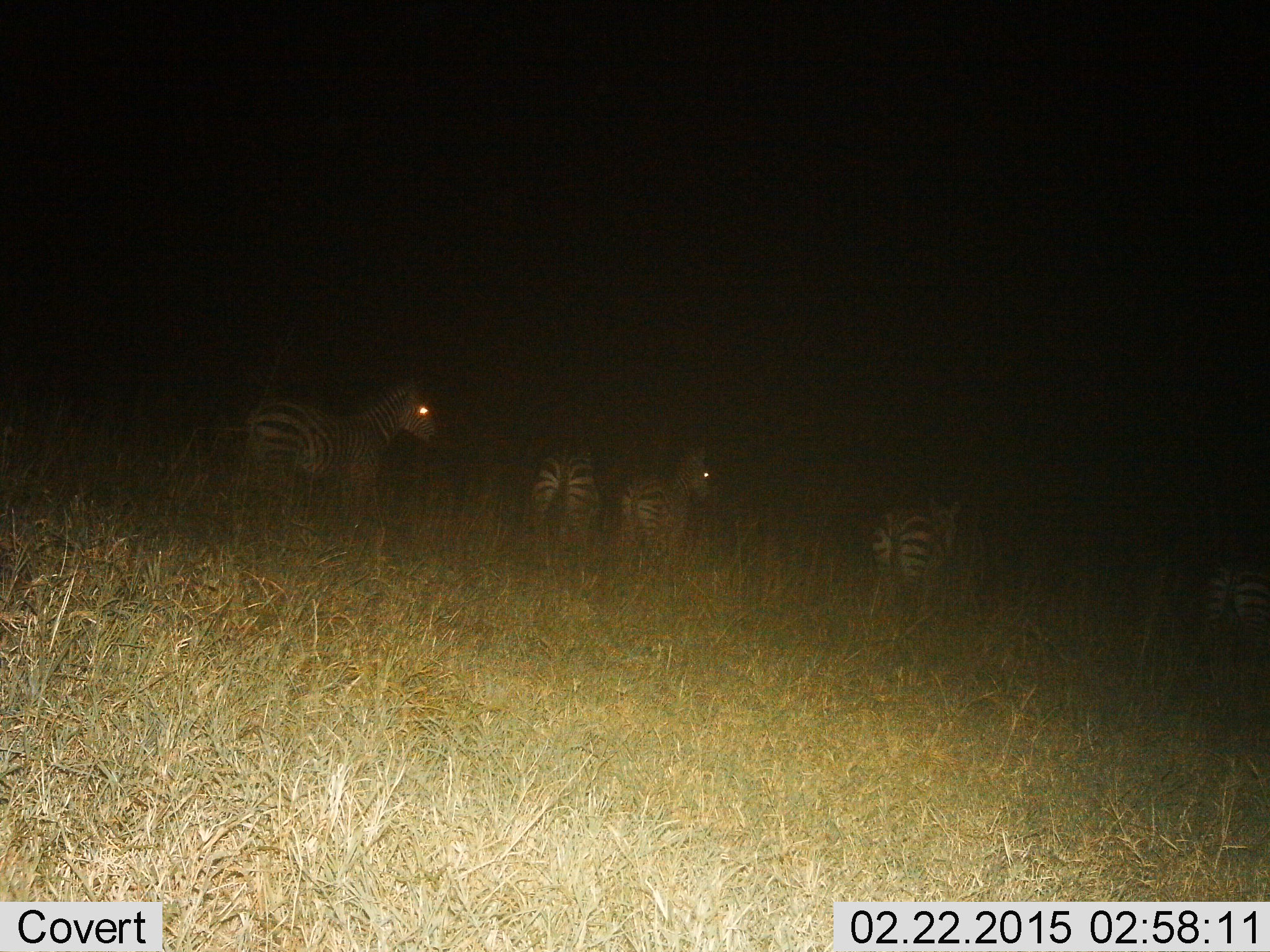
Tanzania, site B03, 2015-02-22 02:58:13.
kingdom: Animalia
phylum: Chordata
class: Mammalia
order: Perissodactyla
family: Equidae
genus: Equus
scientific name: Equus quagga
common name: plains zebra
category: zebra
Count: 5.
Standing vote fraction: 100%.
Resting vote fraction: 0%.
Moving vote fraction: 10%.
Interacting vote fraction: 10%.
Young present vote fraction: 0%.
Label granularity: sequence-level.